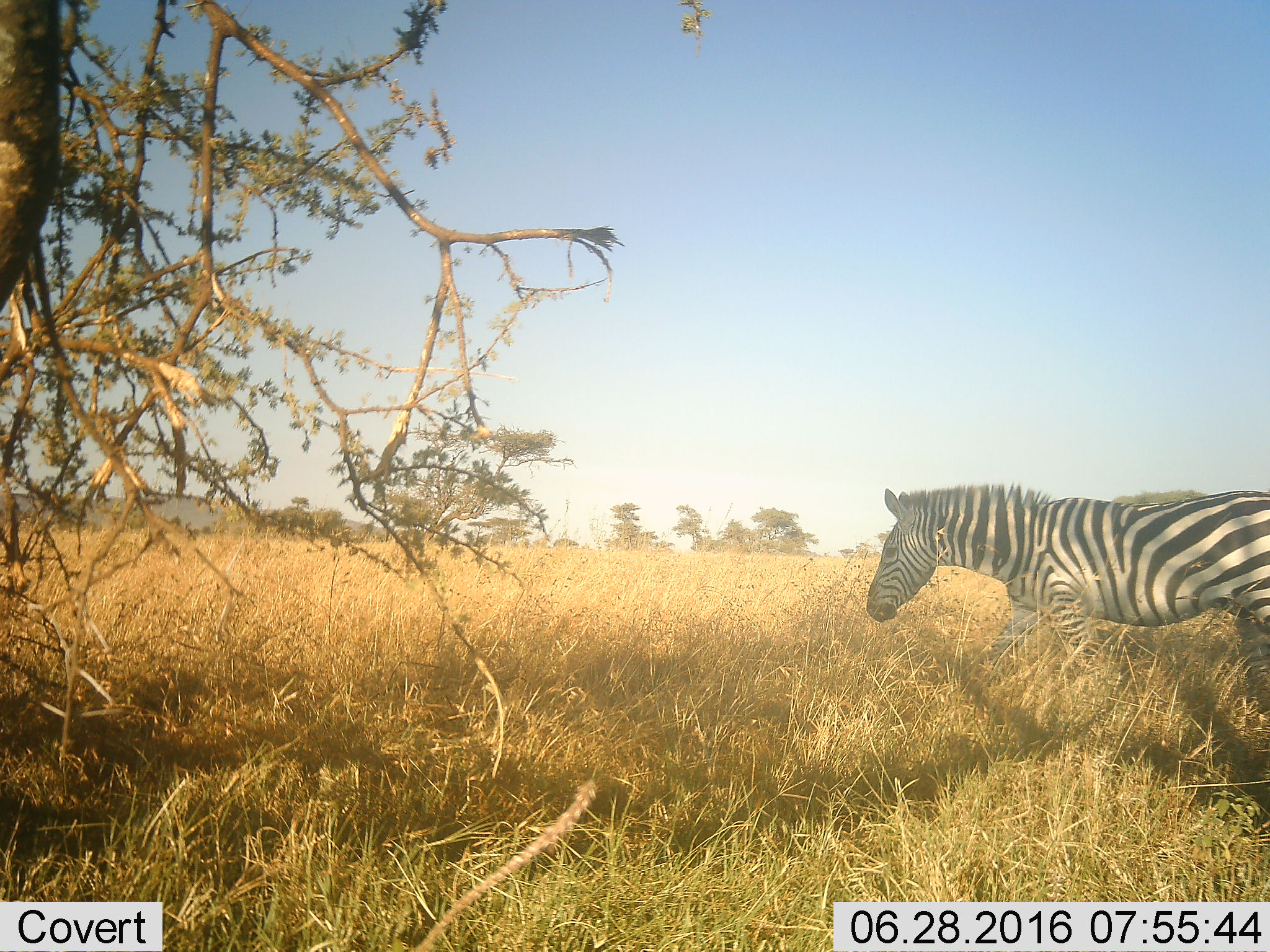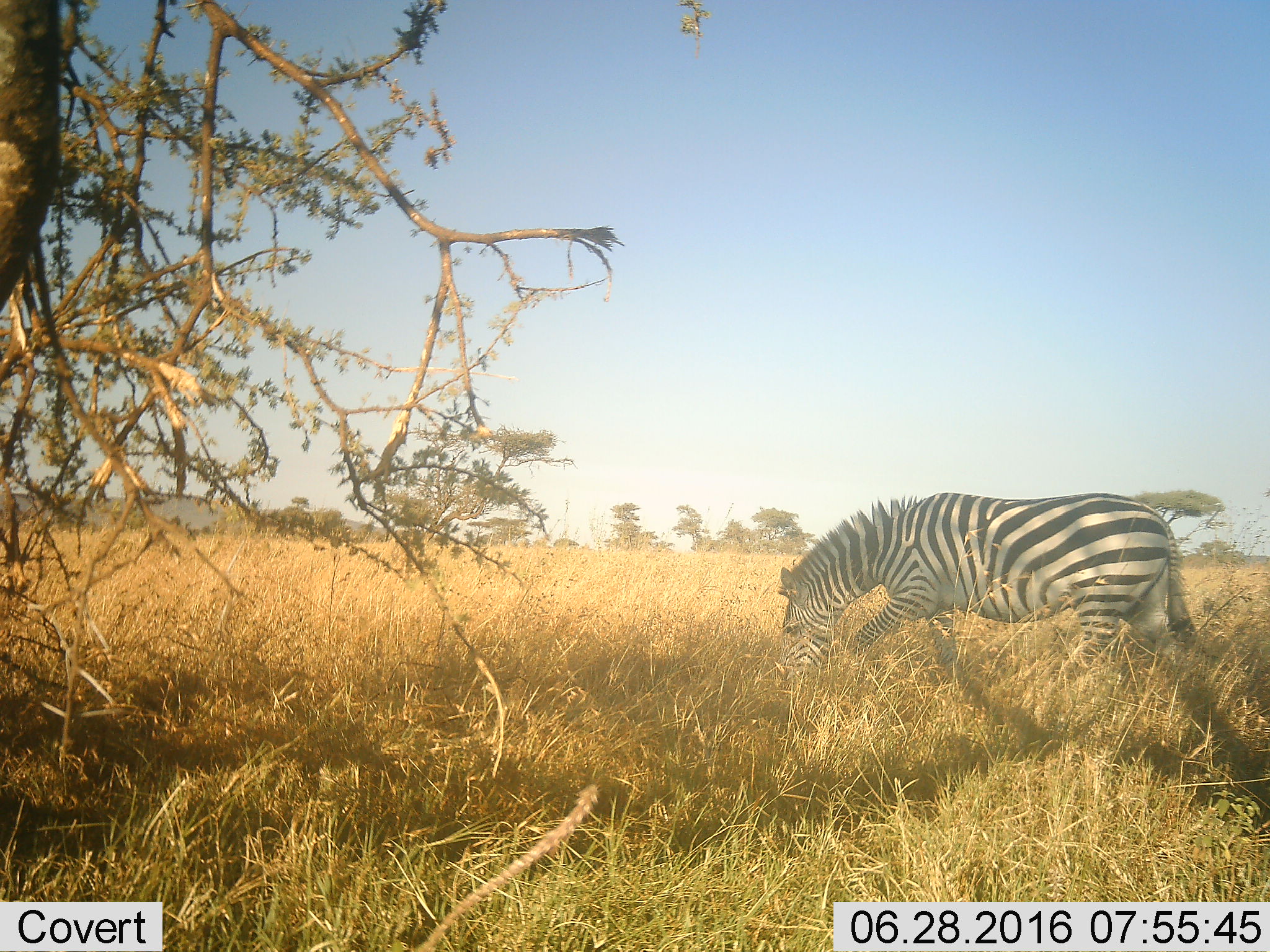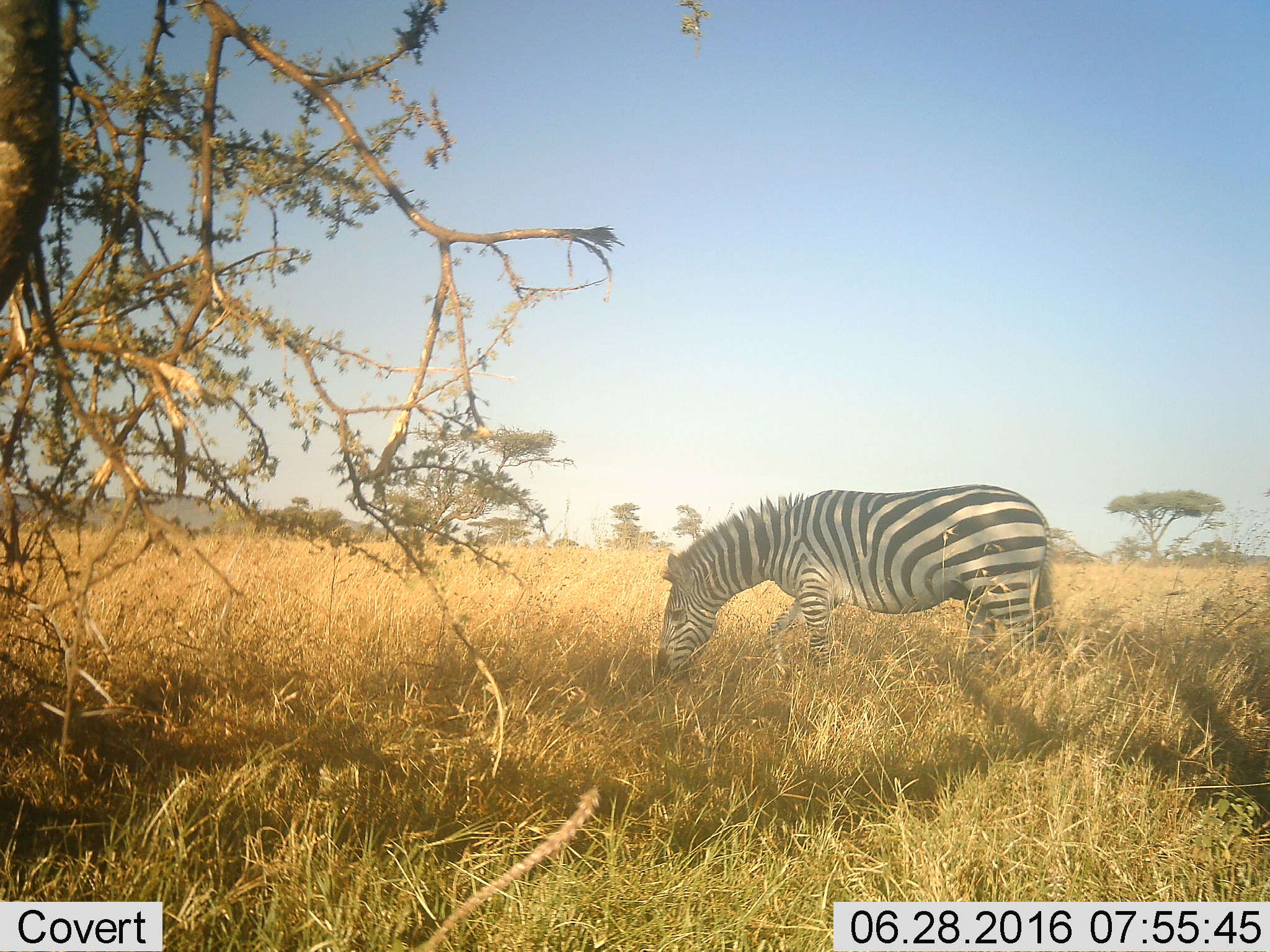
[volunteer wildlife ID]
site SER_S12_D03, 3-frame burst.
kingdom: Animalia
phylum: Chordata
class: Mammalia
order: Perissodactyla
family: Equidae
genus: Equus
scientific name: Equus quagga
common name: plains zebra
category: zebraplains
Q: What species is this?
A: Zebraplains (plains zebra) (Equus quagga).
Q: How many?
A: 1.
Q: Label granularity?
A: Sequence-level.